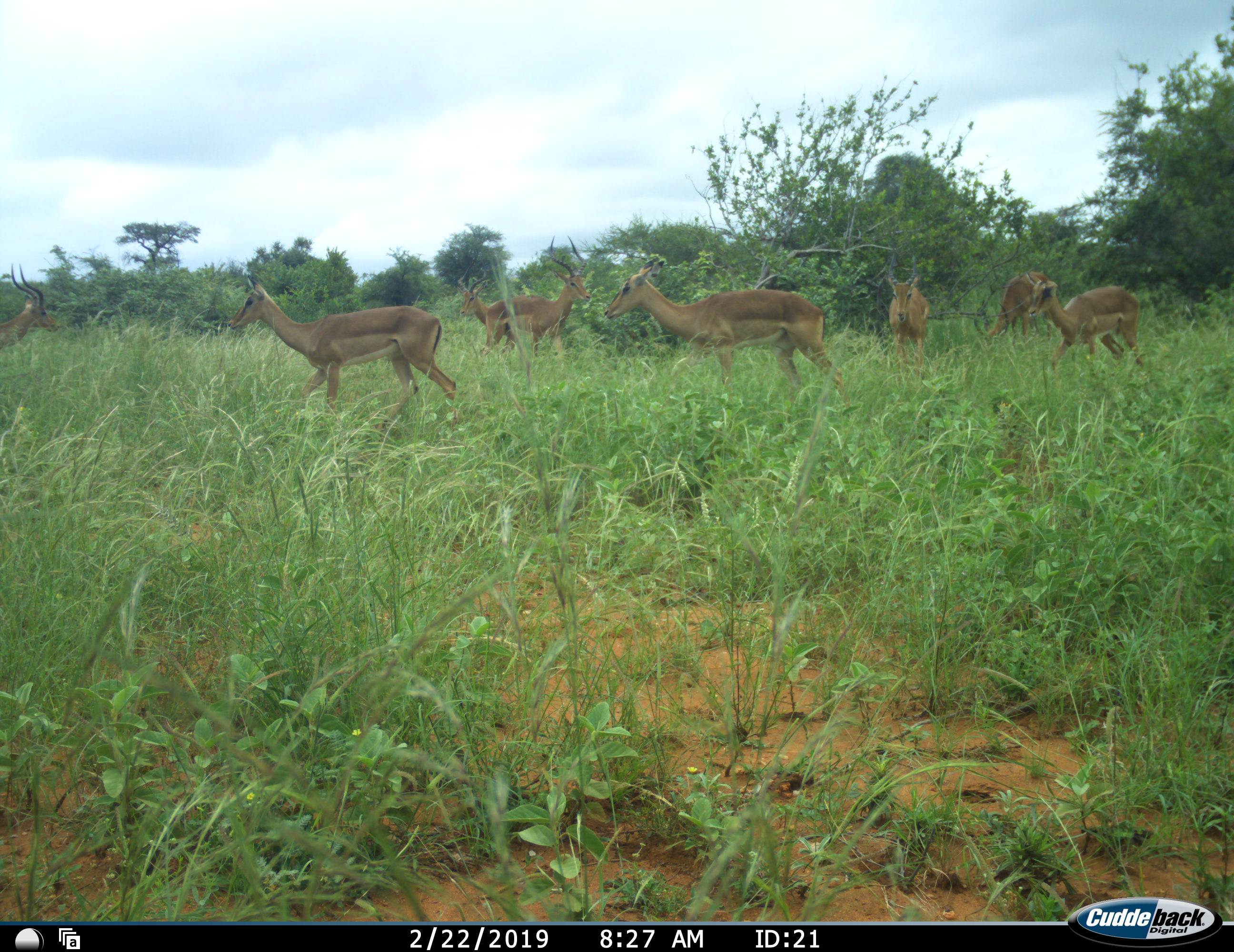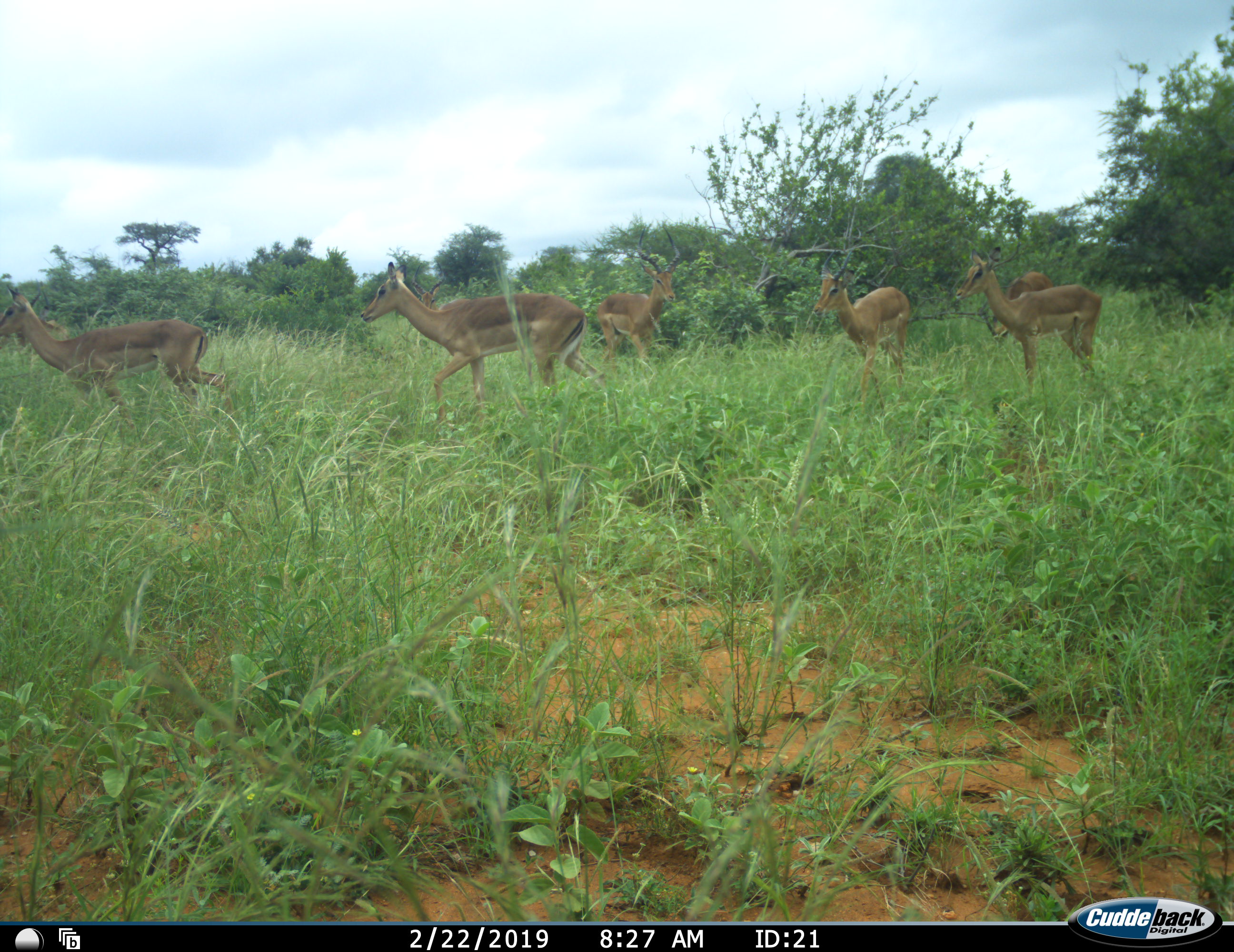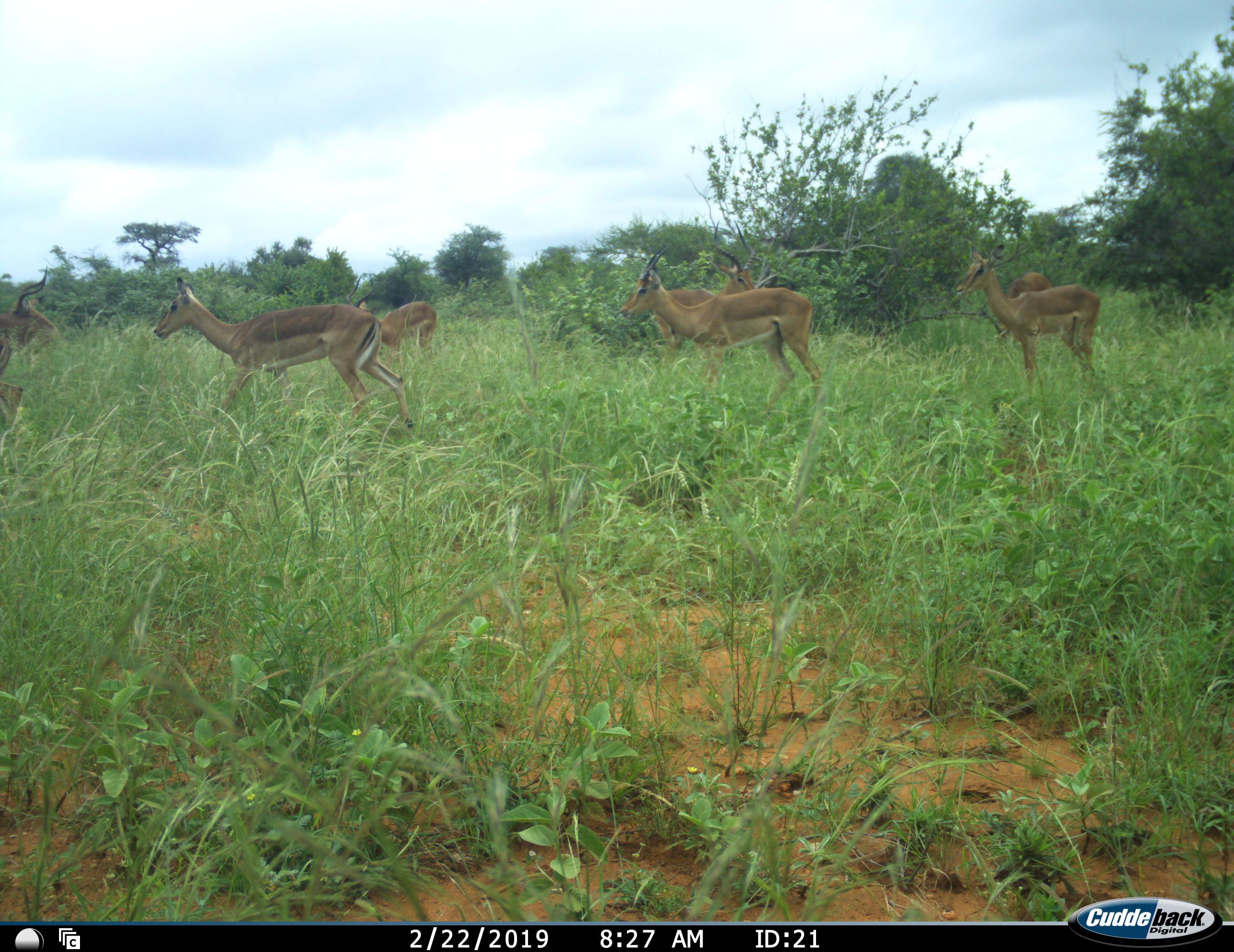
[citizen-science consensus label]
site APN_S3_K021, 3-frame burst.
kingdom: Animalia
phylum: Chordata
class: Mammalia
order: Artiodactyla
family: Bovidae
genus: Aepyceros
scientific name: Aepyceros melampus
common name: impala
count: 8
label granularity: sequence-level